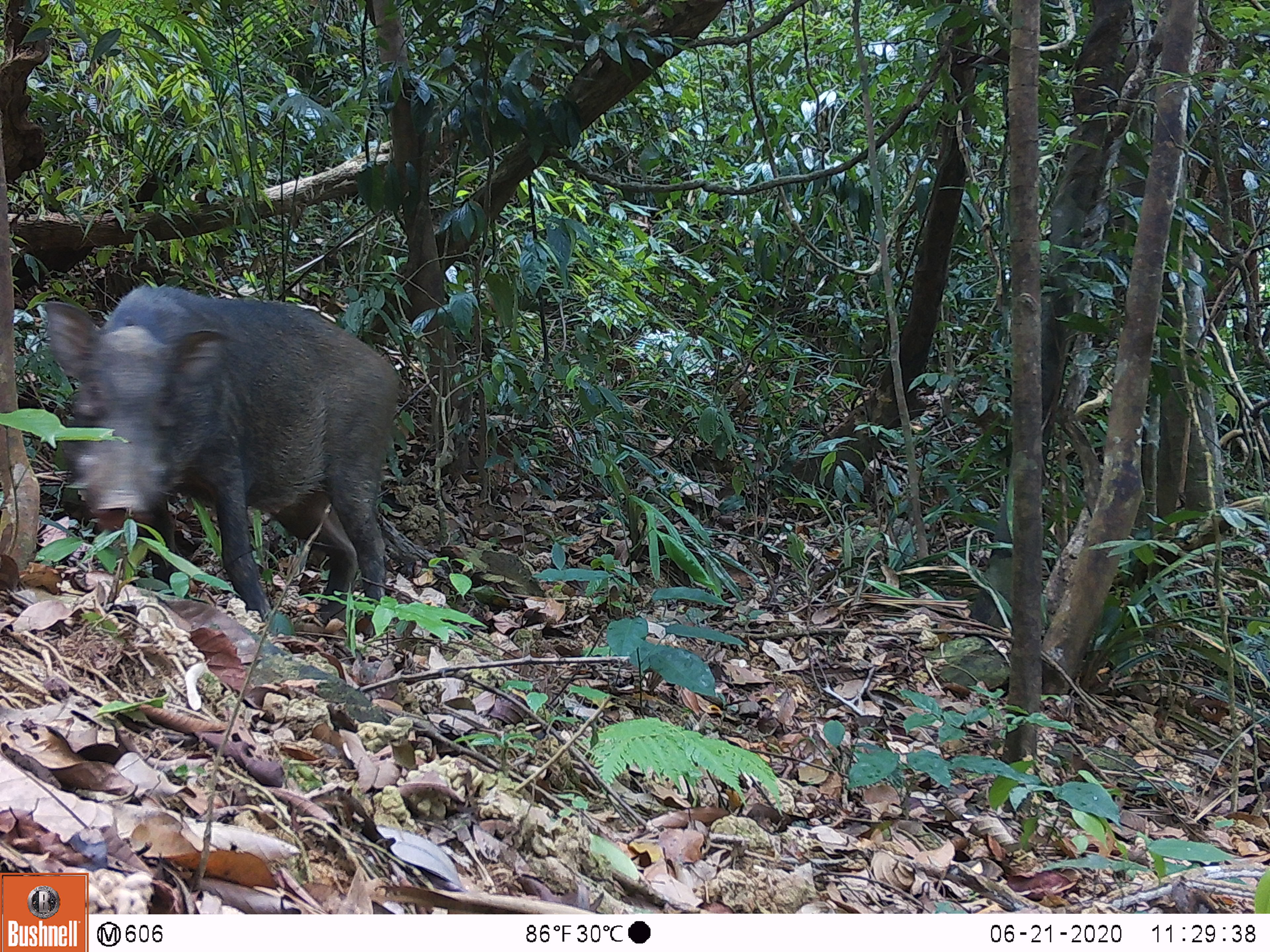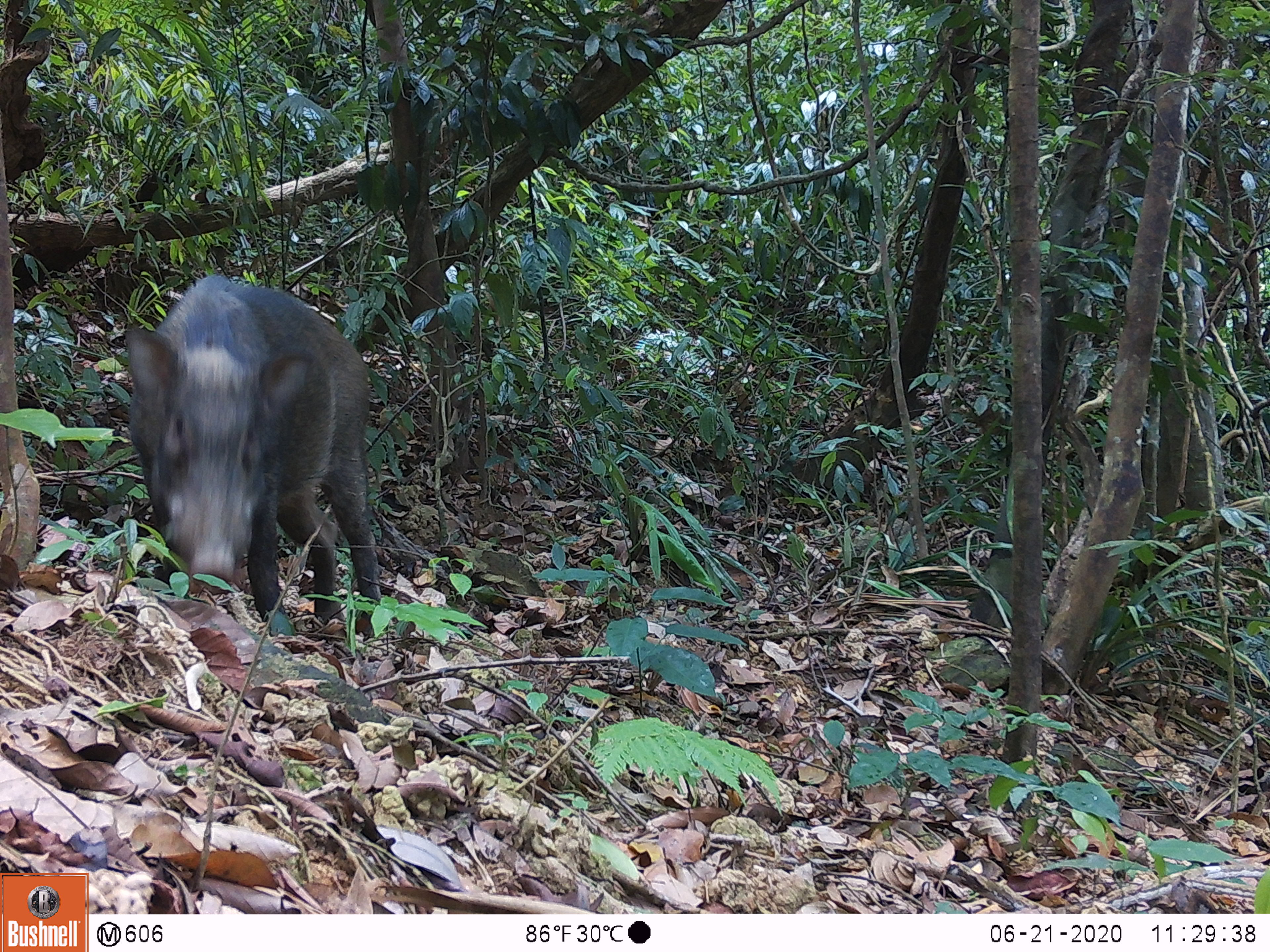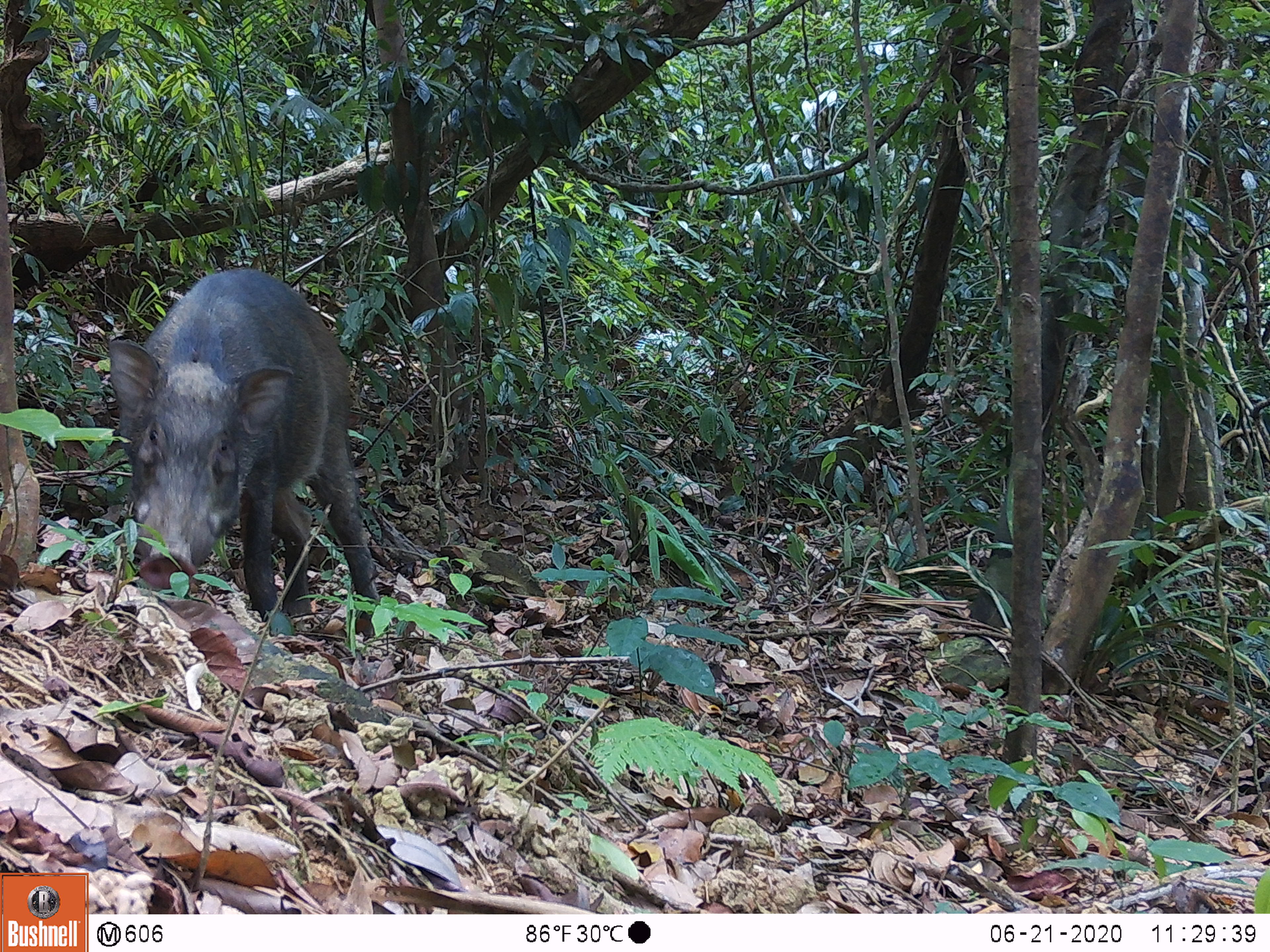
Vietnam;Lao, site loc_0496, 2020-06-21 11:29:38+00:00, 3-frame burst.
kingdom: Animalia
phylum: Chordata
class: Mammalia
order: Artiodactyla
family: Suidae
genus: Sus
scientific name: Sus scrofa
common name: eurasian wild pig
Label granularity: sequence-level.